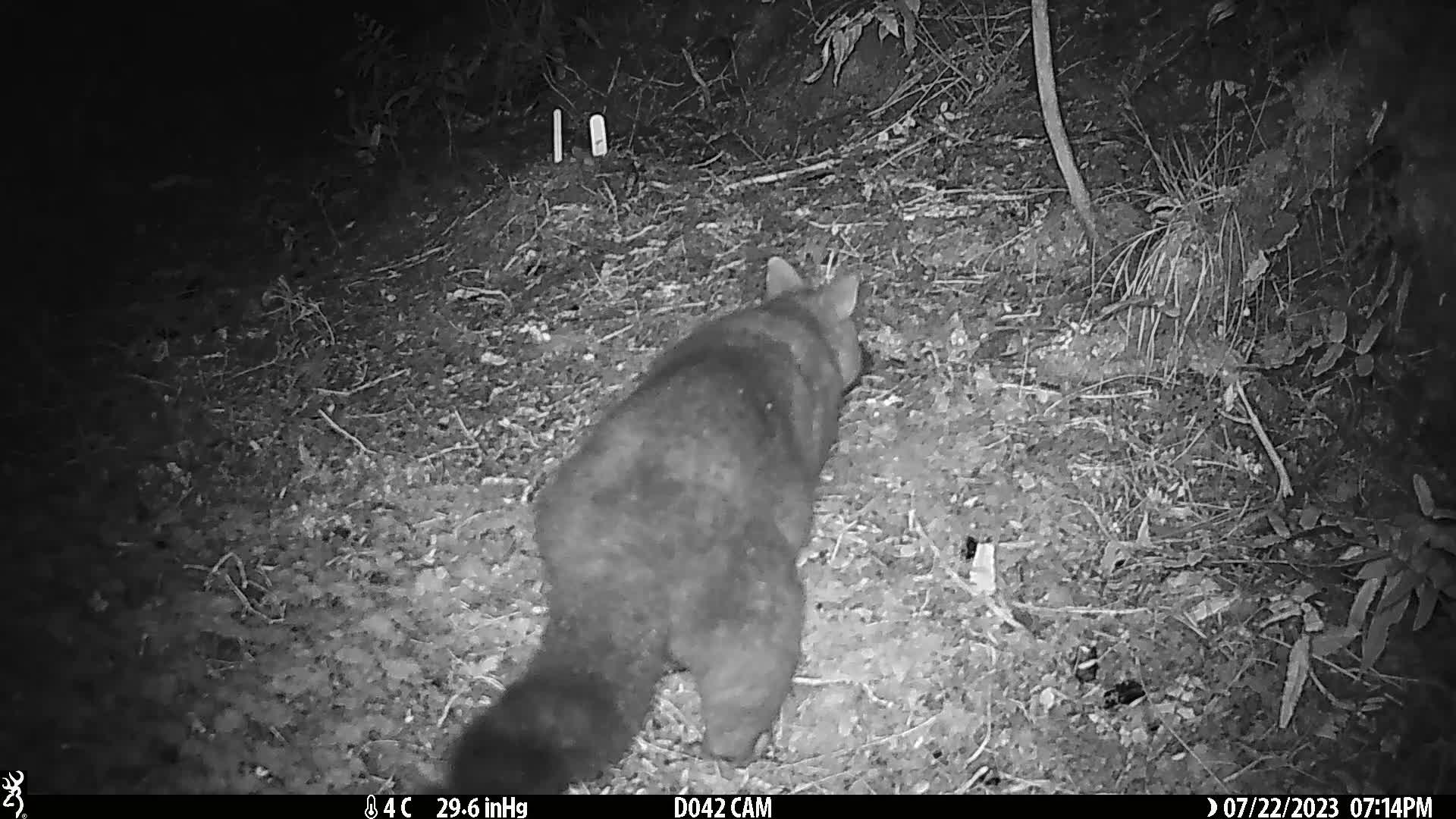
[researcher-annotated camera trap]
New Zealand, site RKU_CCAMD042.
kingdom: Animalia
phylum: Chordata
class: Mammalia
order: Diprotodontia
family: Phalangeridae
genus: Trichosurus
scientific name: Trichosurus vulpecula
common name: common brushtail possum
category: possum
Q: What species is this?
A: Possum (common brushtail possum) (Trichosurus vulpecula).